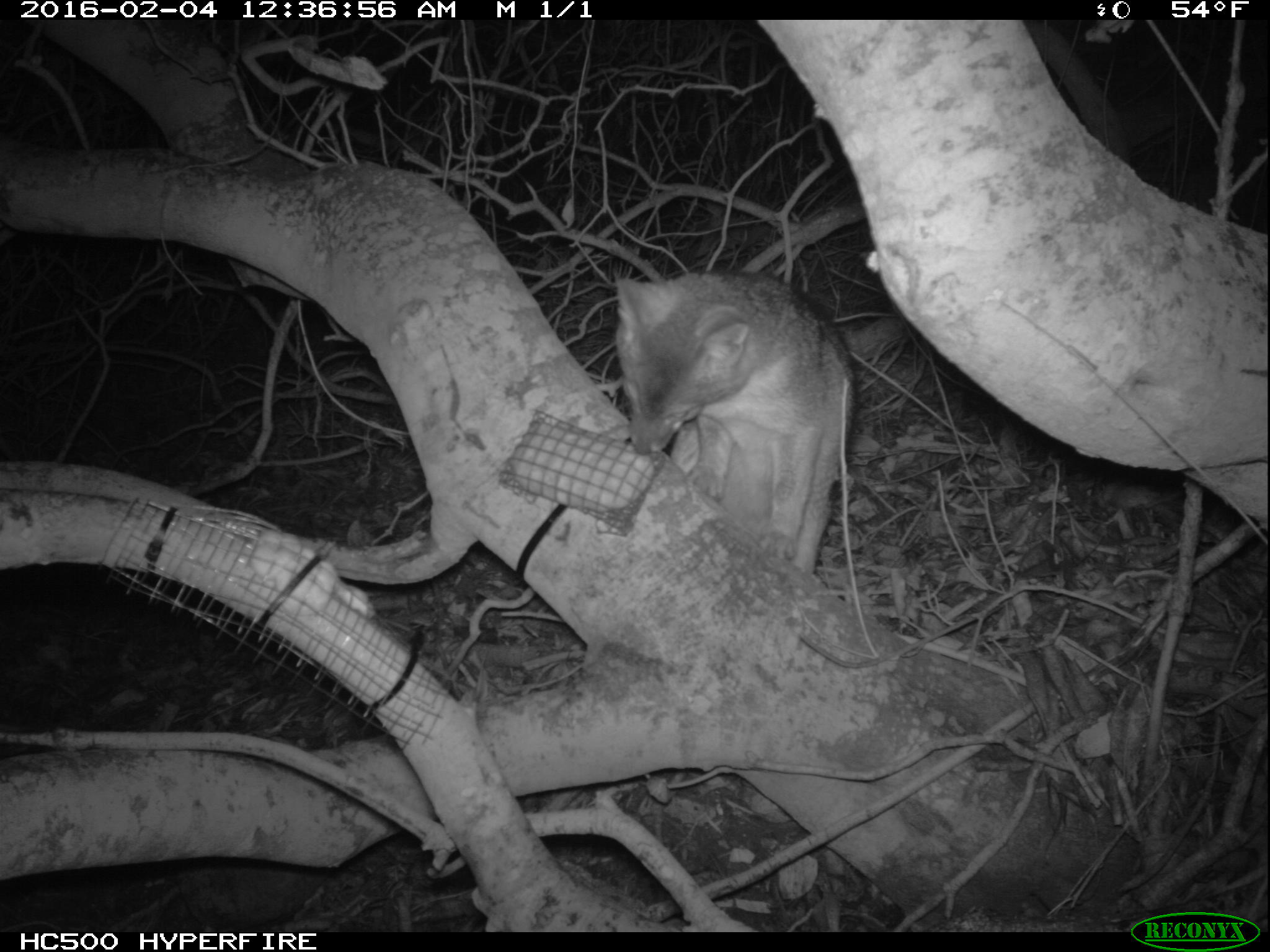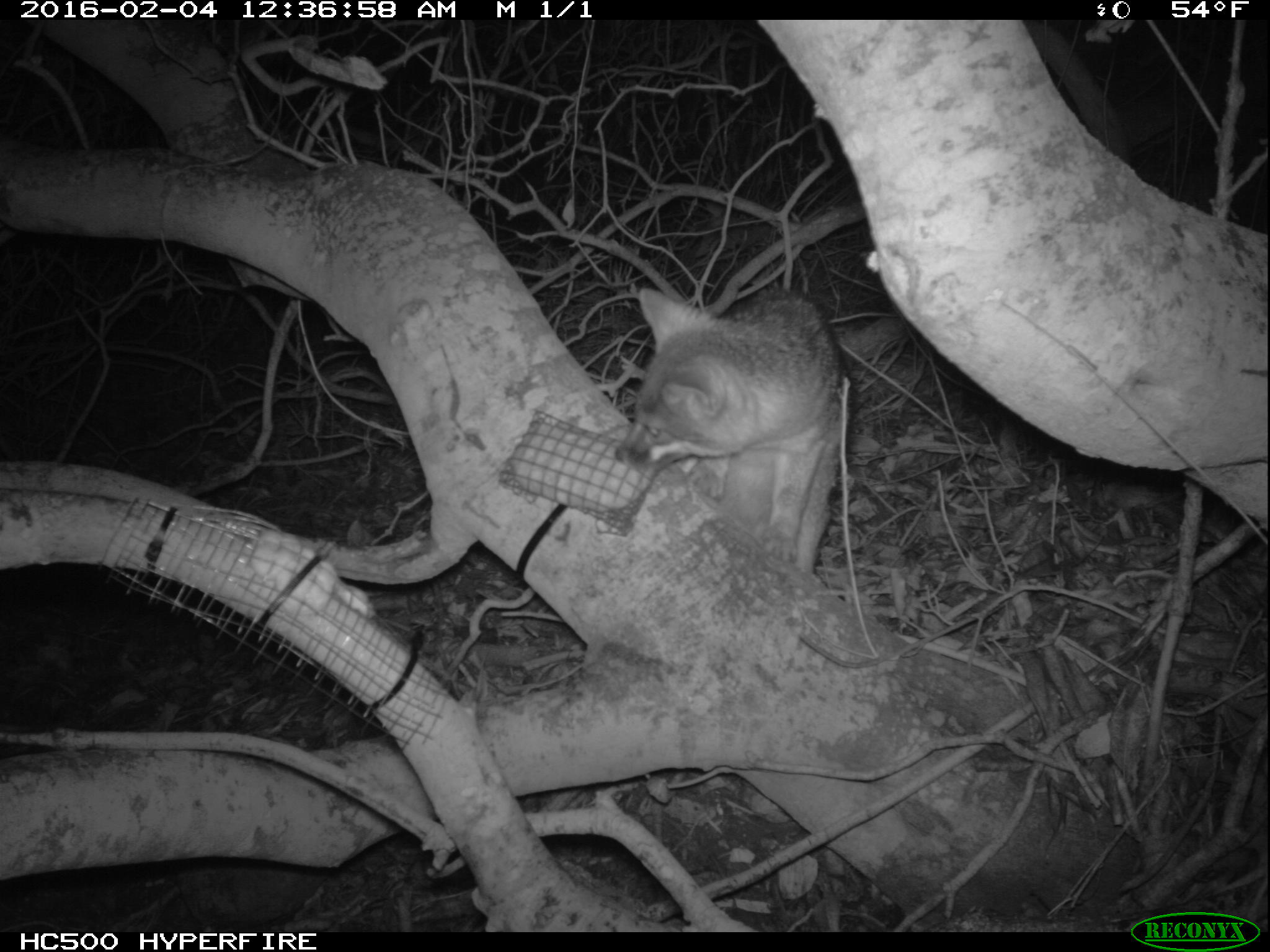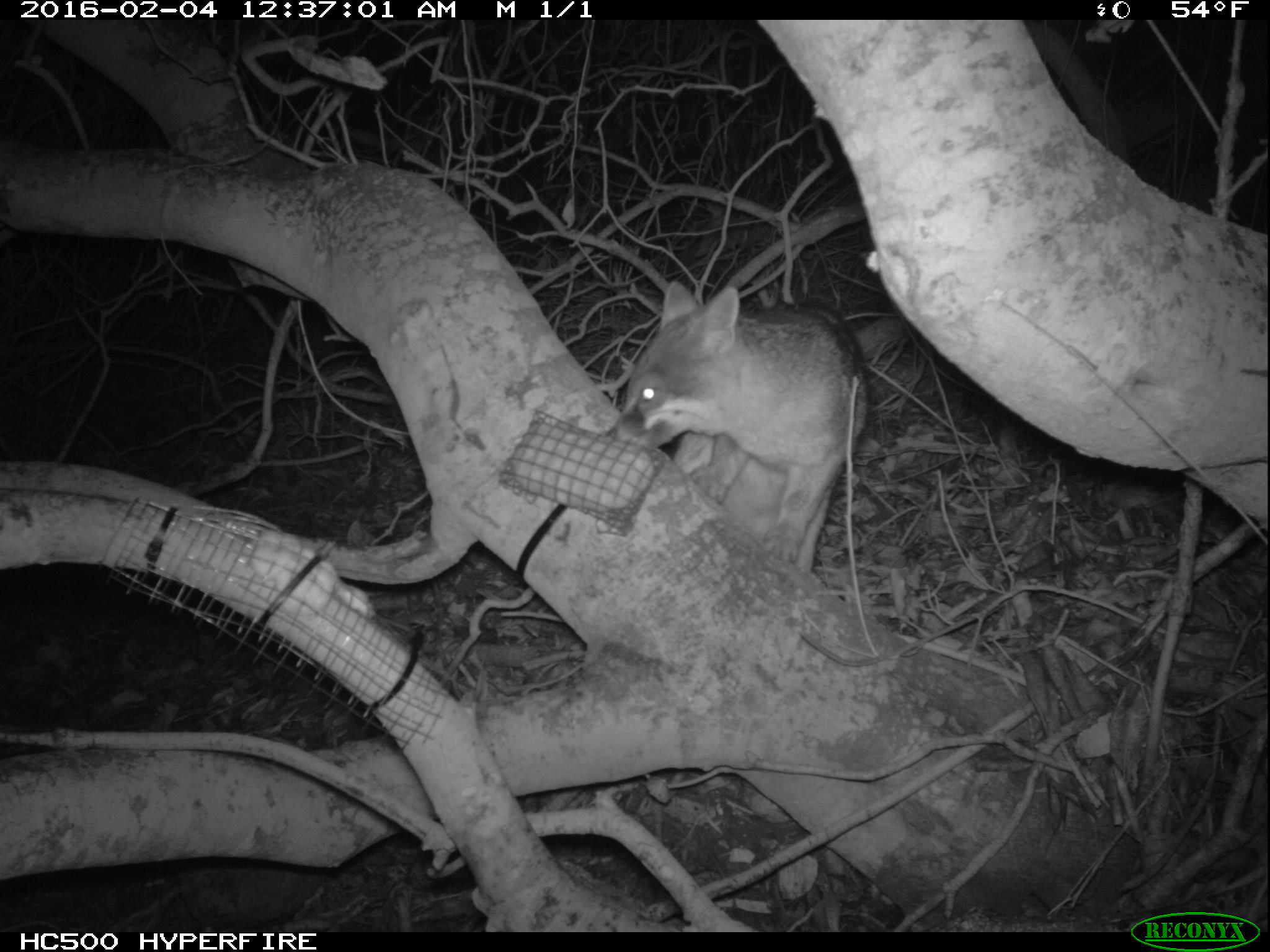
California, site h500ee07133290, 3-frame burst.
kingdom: Animalia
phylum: Chordata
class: Mammalia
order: Carnivora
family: Canidae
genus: Urocyon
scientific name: Urocyon littoralis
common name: island fox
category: fox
Fox (island fox) (Urocyon littoralis).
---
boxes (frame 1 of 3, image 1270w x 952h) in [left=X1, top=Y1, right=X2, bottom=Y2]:
fox: [left=615, top=270, right=859, bottom=577]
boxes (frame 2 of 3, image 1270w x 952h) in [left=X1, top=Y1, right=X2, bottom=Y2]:
fox: [left=614, top=289, right=851, bottom=571]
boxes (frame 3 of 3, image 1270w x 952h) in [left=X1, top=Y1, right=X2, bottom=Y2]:
fox: [left=610, top=280, right=869, bottom=604]